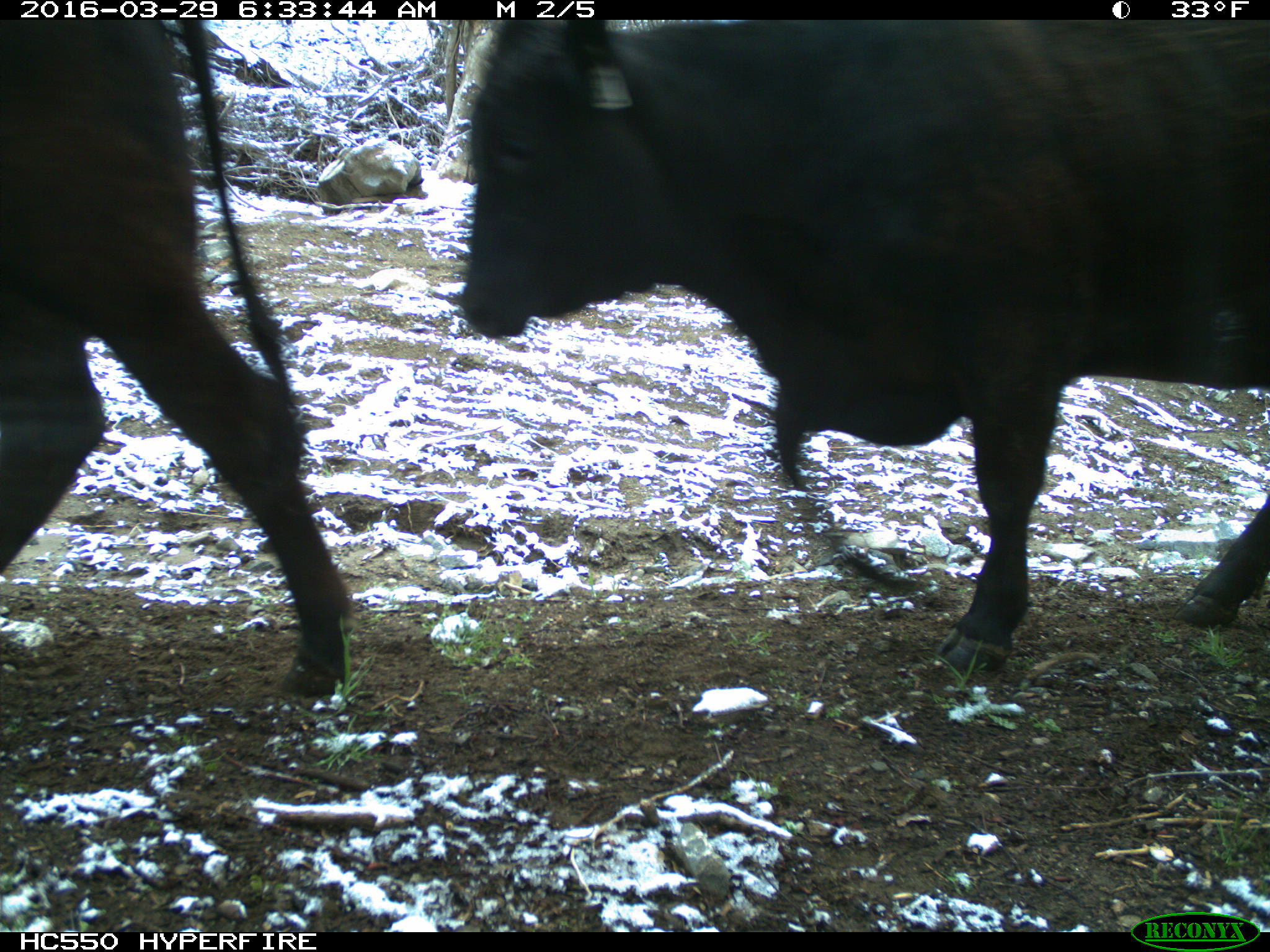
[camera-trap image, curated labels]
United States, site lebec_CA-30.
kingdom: Animalia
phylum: Chordata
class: Mammalia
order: Artiodactyla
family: Bovidae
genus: Bos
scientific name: Bos taurus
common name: domestic cow